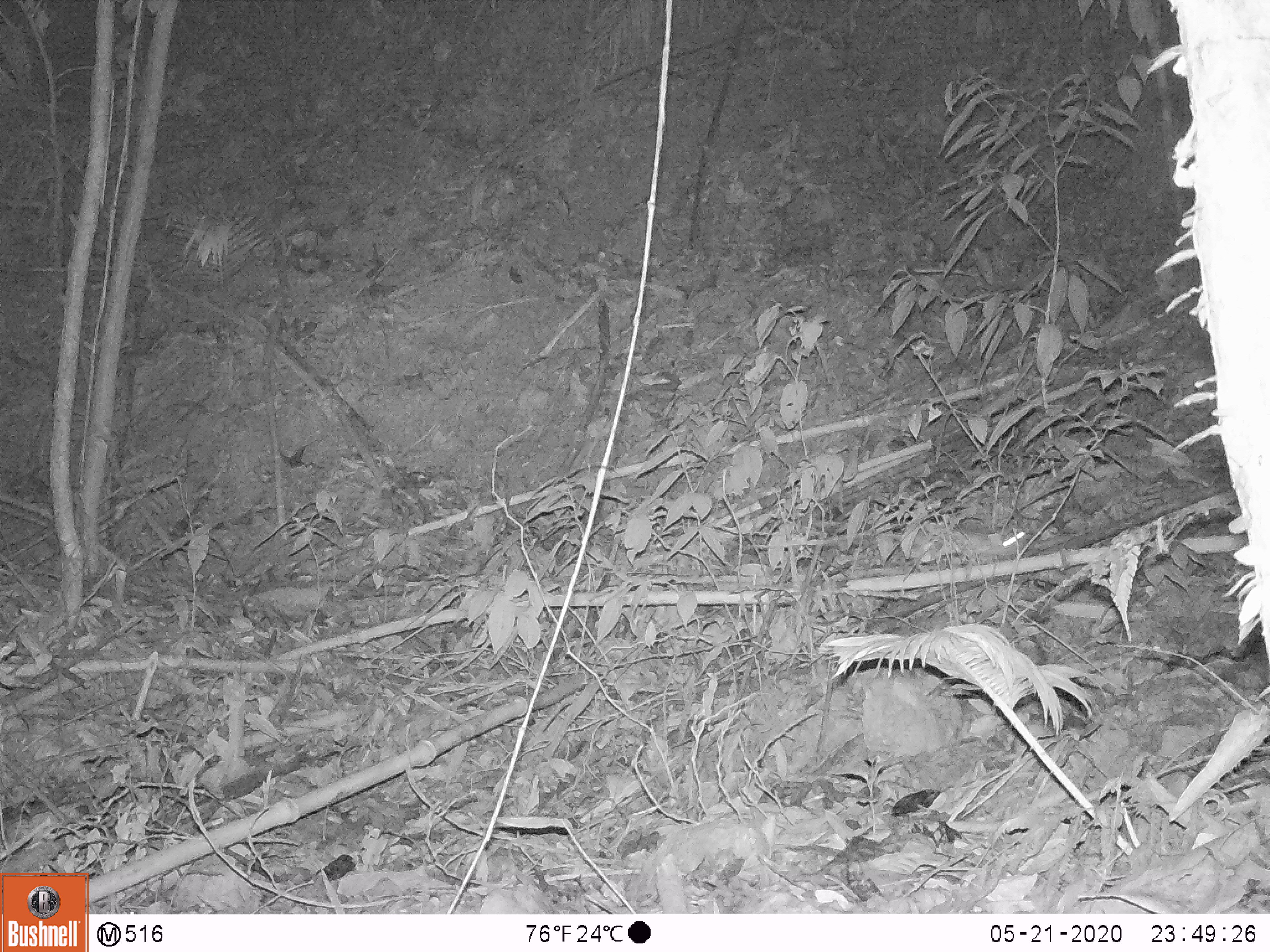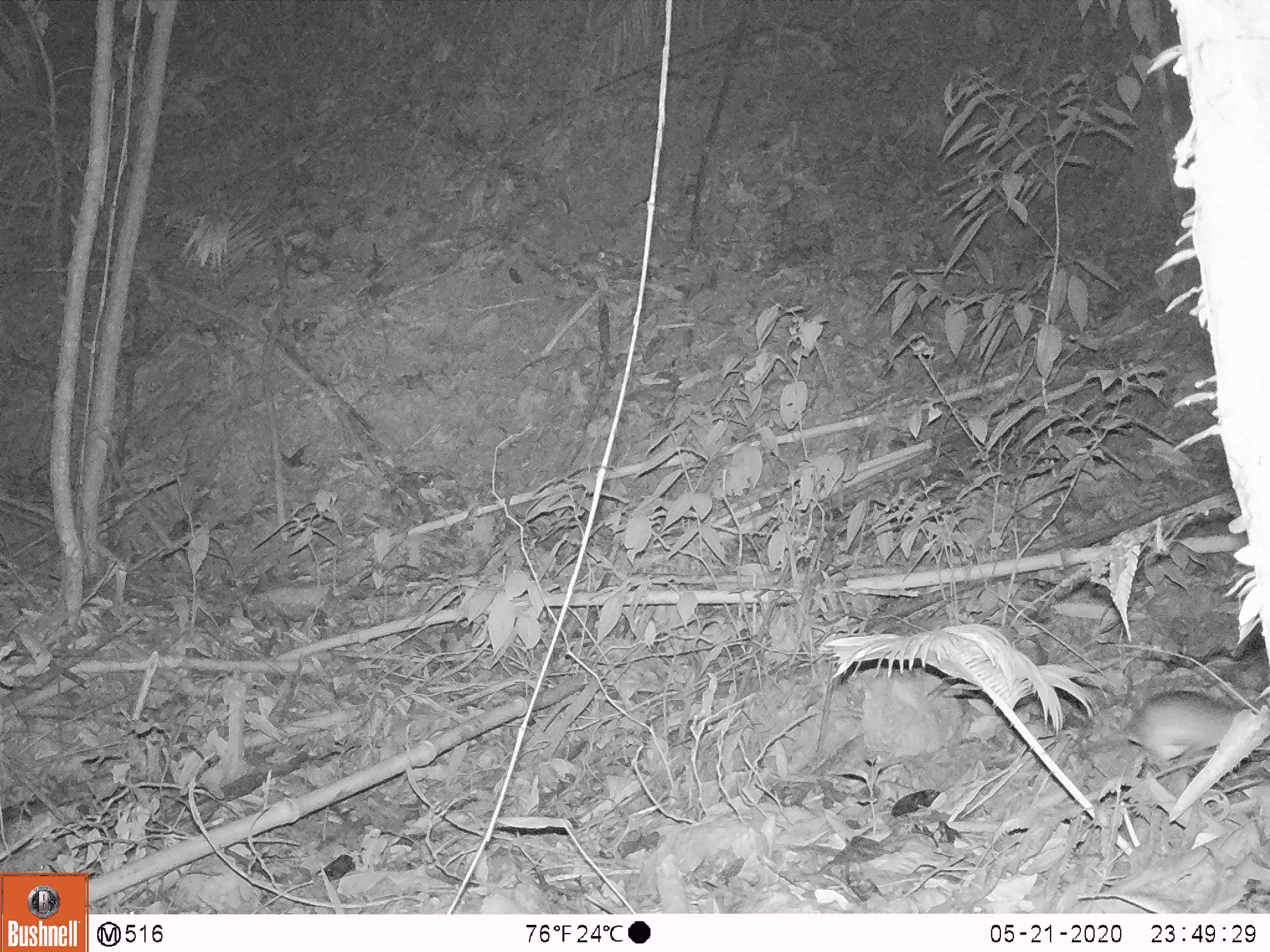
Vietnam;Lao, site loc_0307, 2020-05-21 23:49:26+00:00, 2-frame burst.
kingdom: Animalia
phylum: Chordata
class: Mammalia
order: Rodentia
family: Muridae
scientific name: Muridae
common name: old-world mice and rats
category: unidentified murid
Unidentified murid (old-world mice and rats) (Muridae). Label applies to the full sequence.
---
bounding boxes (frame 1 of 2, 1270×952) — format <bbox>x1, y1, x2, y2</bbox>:
unidentified murid: <bbox>756, 529, 1025, 556</bbox>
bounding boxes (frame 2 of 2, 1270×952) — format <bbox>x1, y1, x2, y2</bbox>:
unidentified murid: <bbox>1065, 689, 1270, 776</bbox>